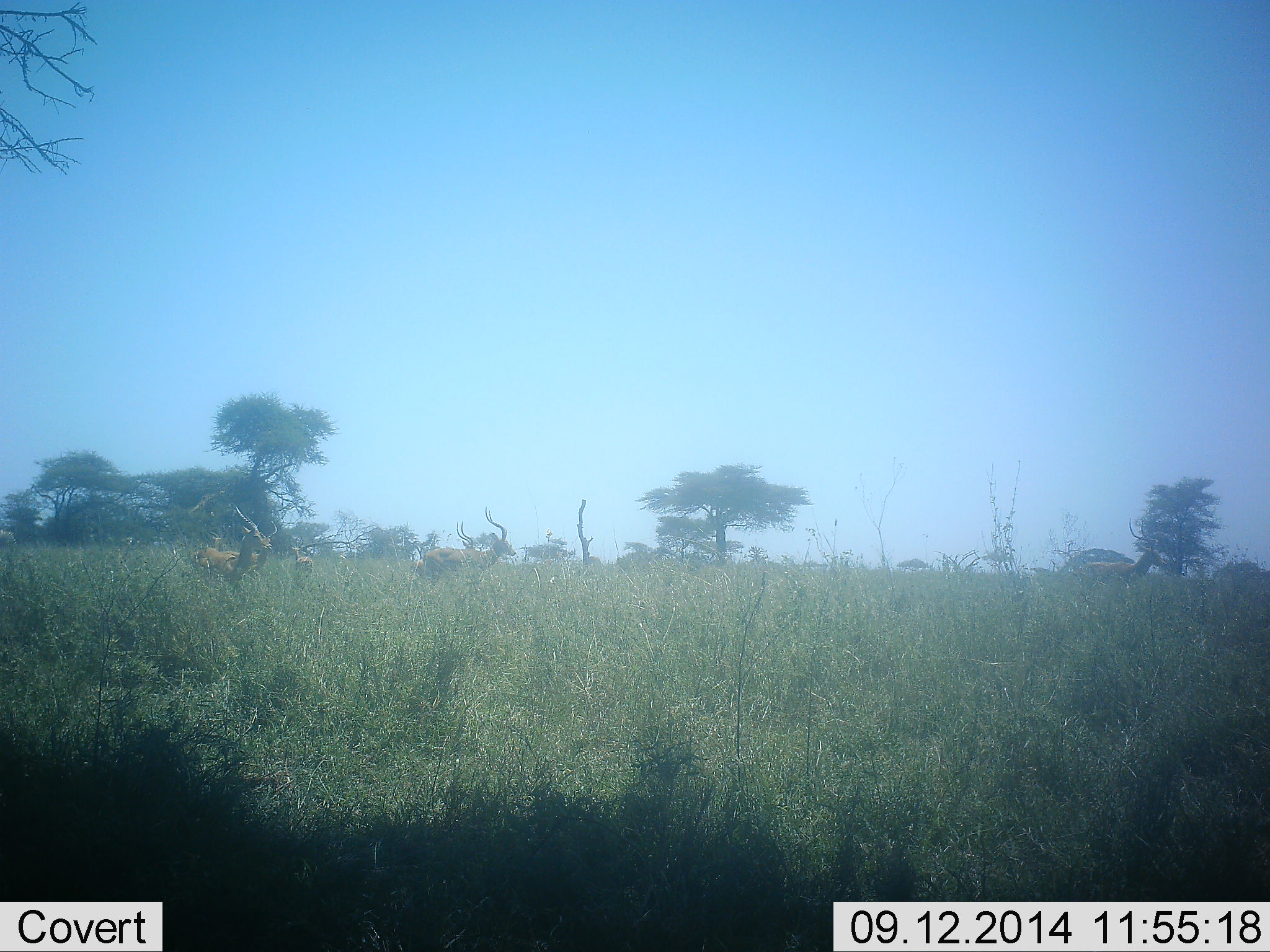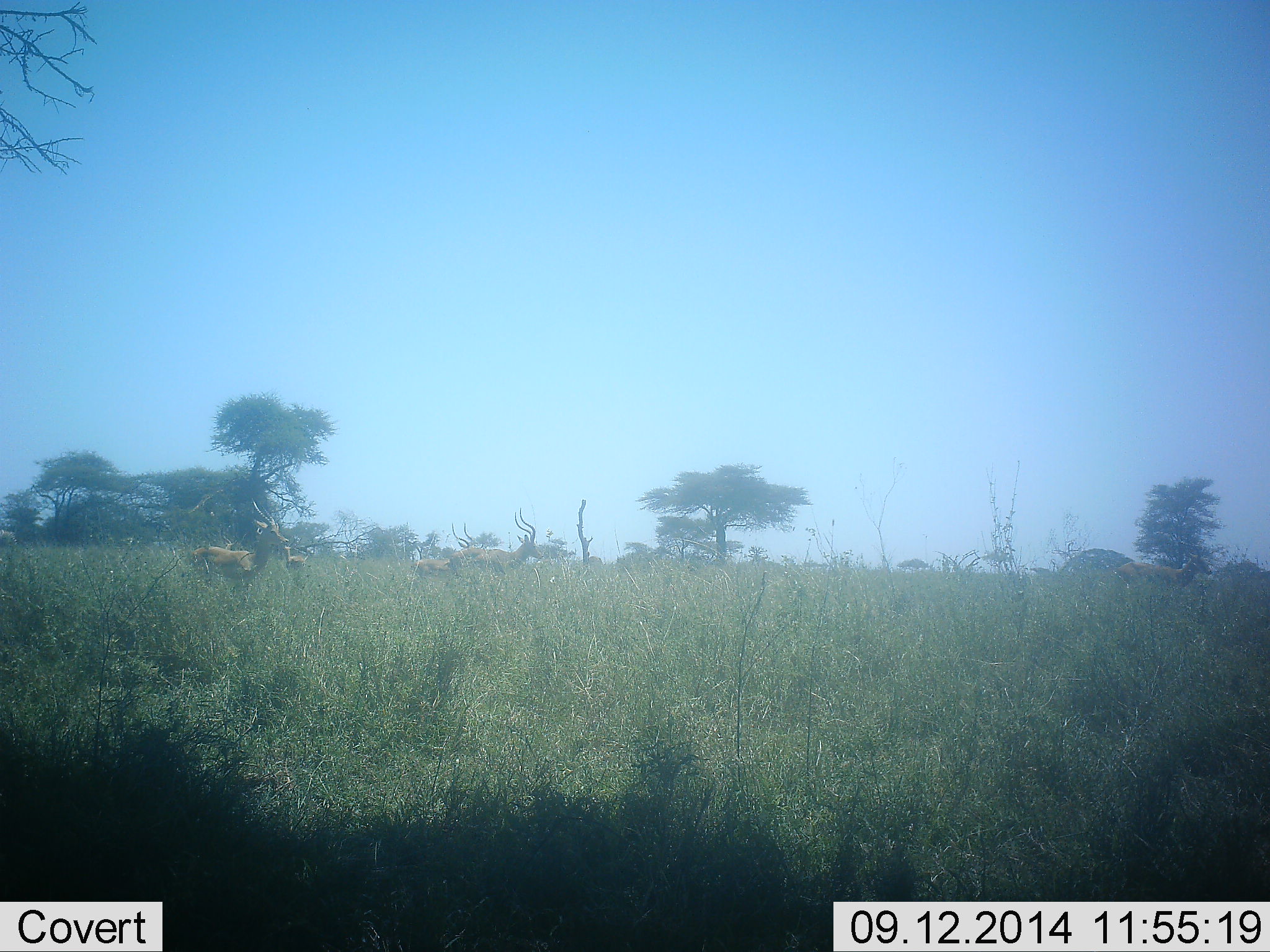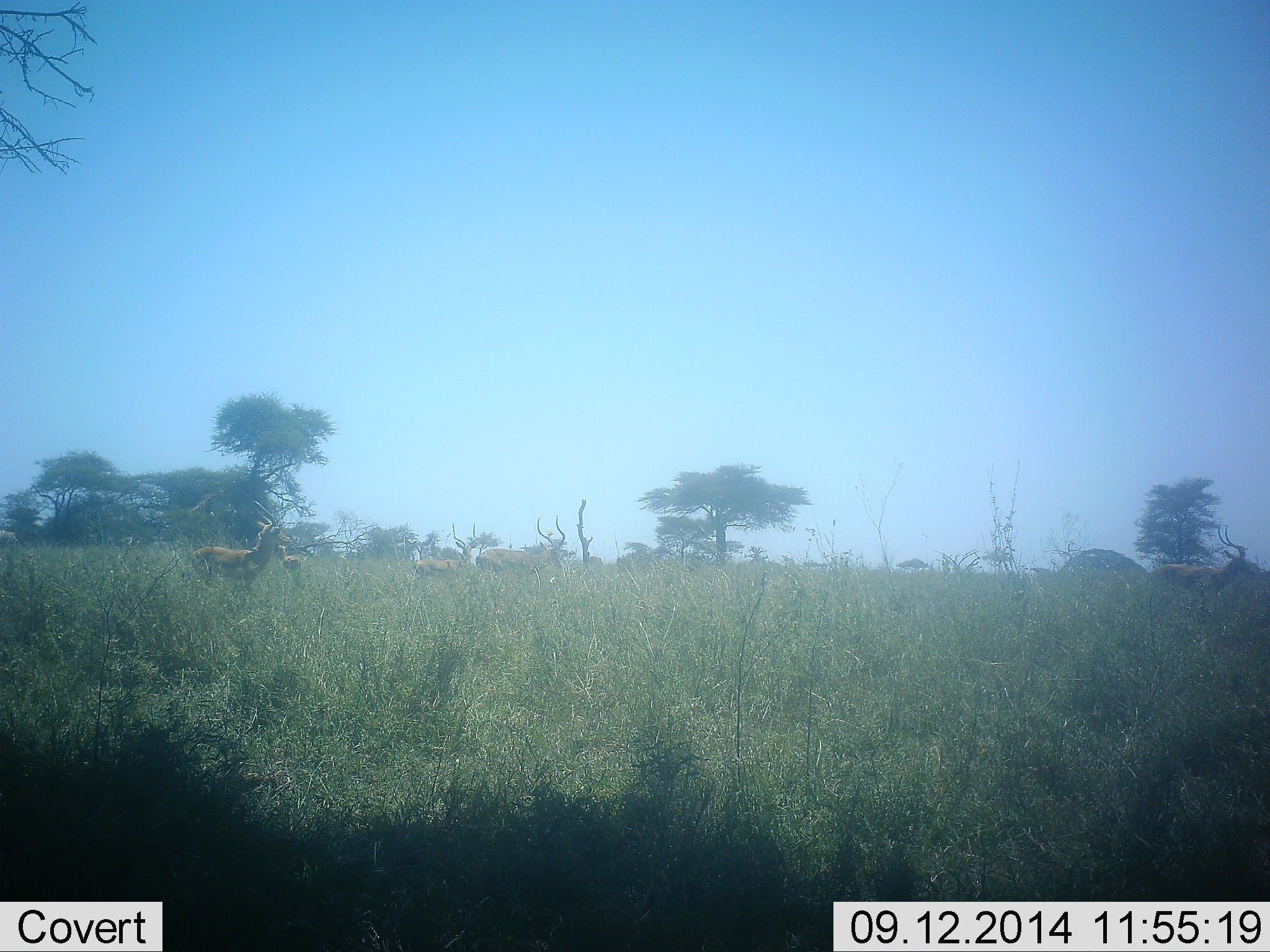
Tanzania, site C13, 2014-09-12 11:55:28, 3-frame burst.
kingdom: Animalia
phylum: Chordata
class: Mammalia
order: Artiodactyla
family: Bovidae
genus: Aepyceros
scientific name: Aepyceros melampus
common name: impala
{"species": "impala (Aepyceros melampus)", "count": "5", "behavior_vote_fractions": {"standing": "50%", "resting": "0%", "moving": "90%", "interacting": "0%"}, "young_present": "10%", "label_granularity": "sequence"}